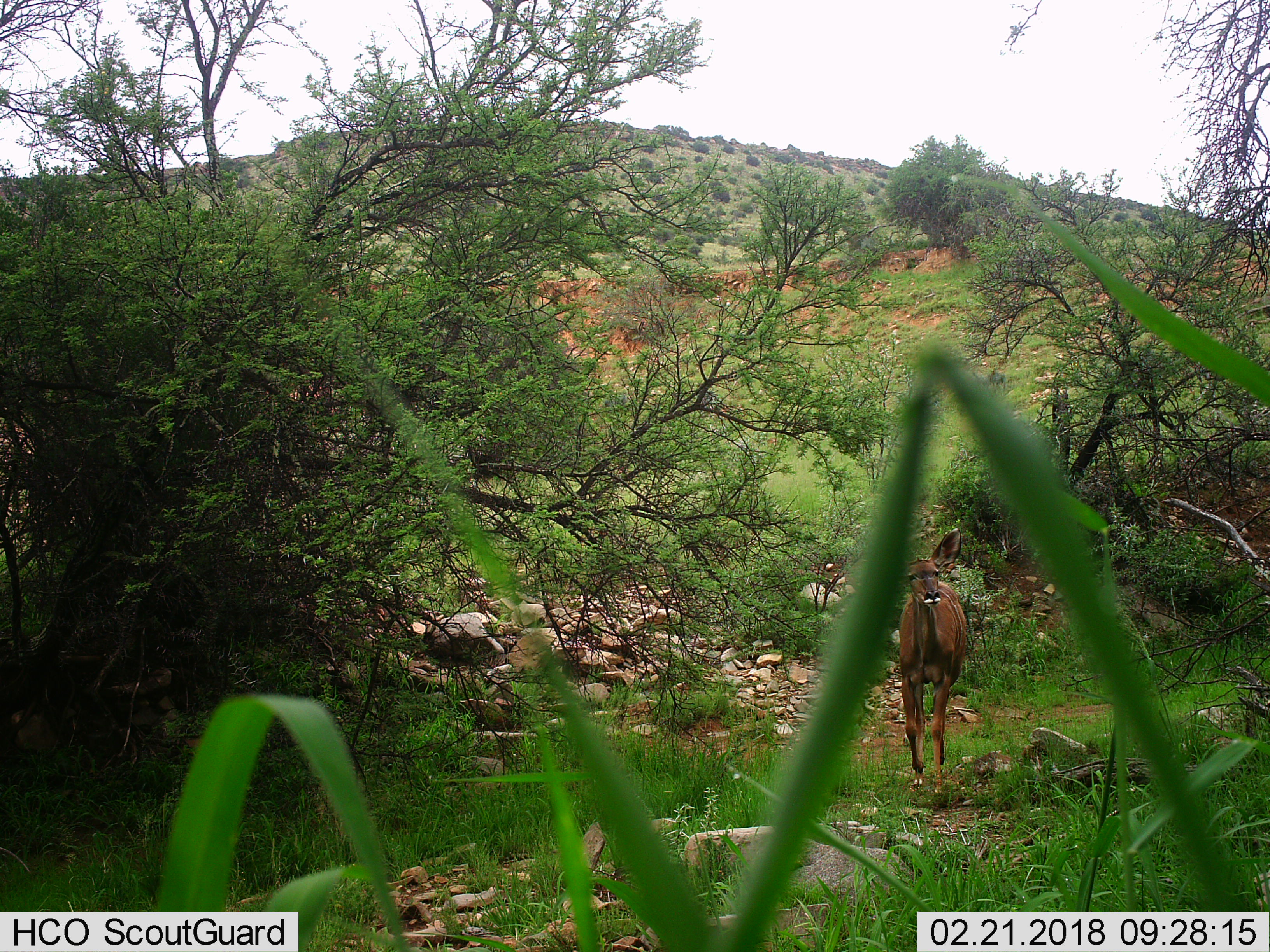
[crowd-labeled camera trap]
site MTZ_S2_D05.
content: unidentified animal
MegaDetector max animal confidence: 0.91